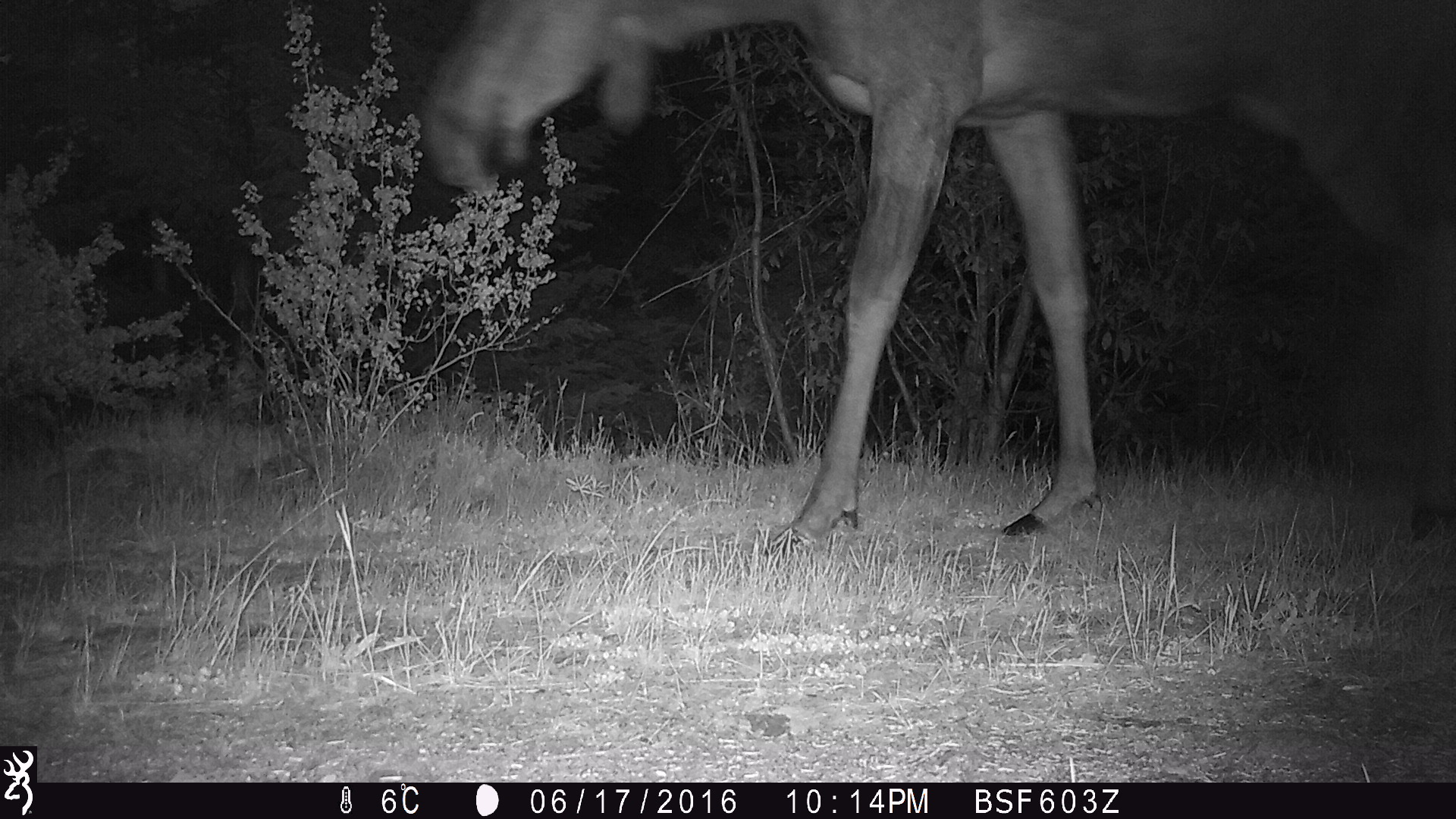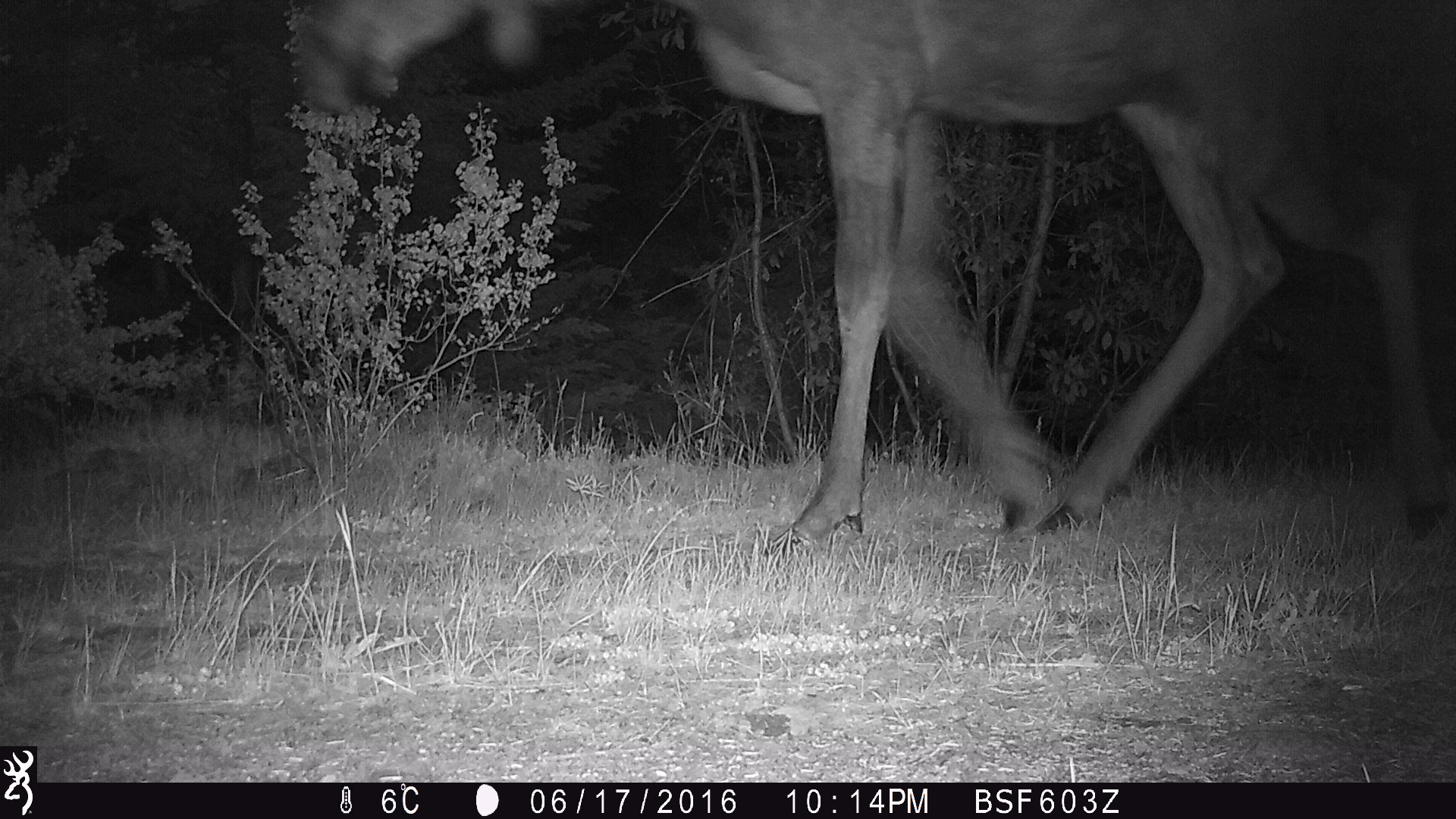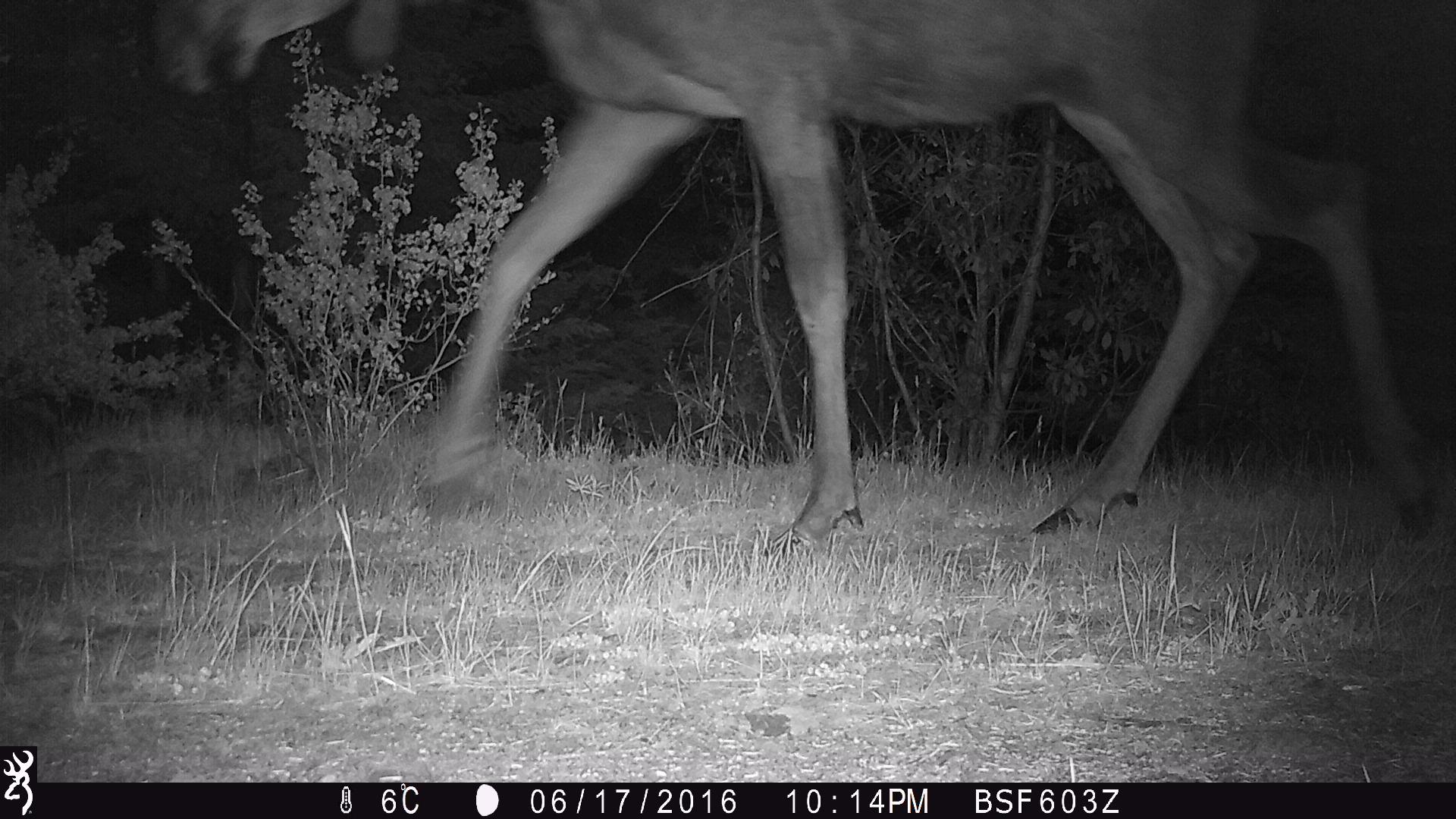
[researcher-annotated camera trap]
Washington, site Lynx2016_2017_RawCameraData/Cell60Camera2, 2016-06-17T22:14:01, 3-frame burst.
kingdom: Animalia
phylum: Chordata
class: Mammalia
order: Artiodactyla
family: Cervidae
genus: Alces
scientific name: Alces alces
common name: moose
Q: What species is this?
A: Alces alces (moose).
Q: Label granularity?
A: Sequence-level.